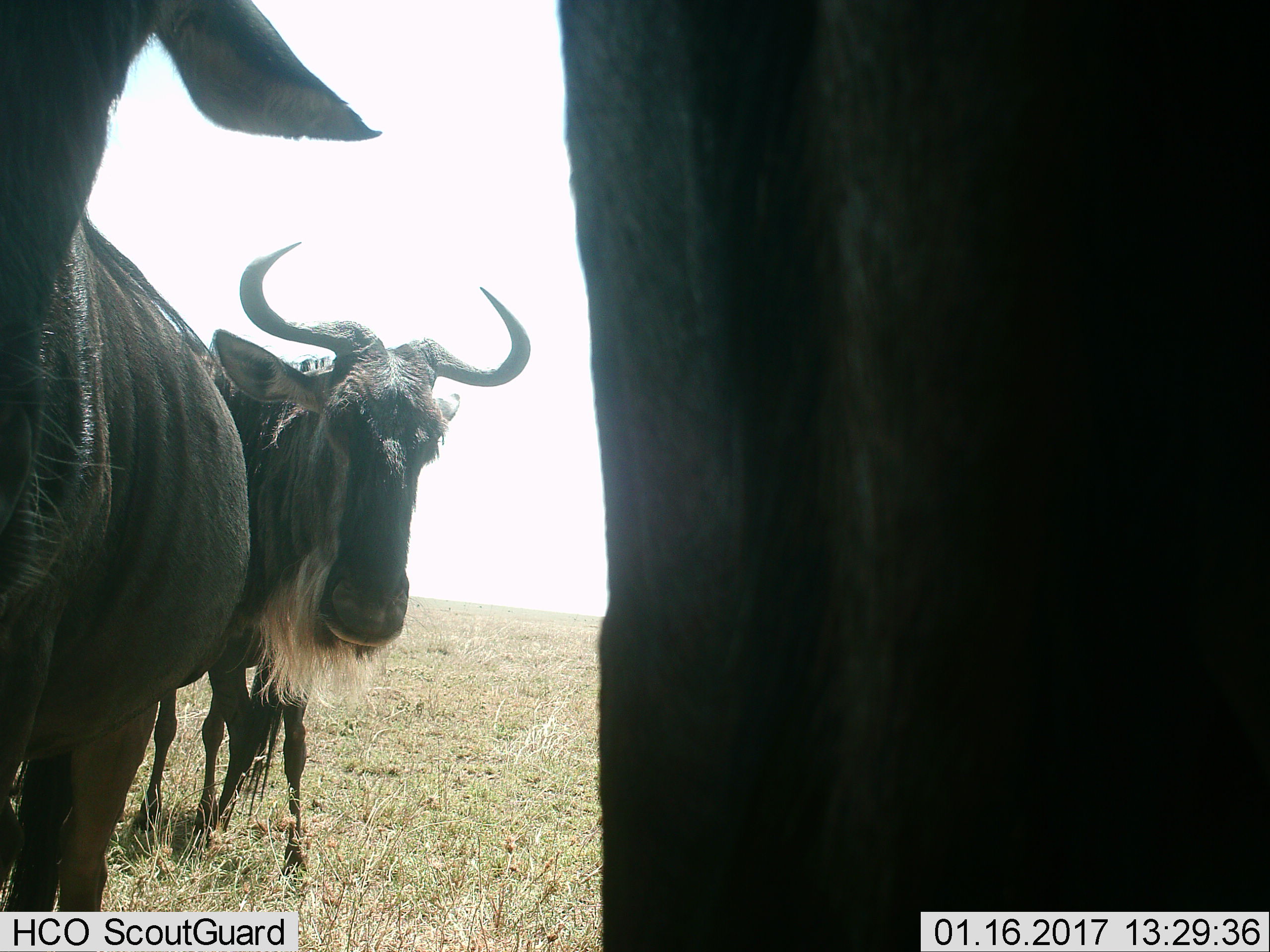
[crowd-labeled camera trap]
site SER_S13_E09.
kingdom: Animalia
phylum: Chordata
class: Mammalia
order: Artiodactyla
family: Bovidae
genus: Connochaetes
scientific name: Connochaetes taurinus taurinus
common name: blue wildebeest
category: wildebeestblue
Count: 3.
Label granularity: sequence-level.